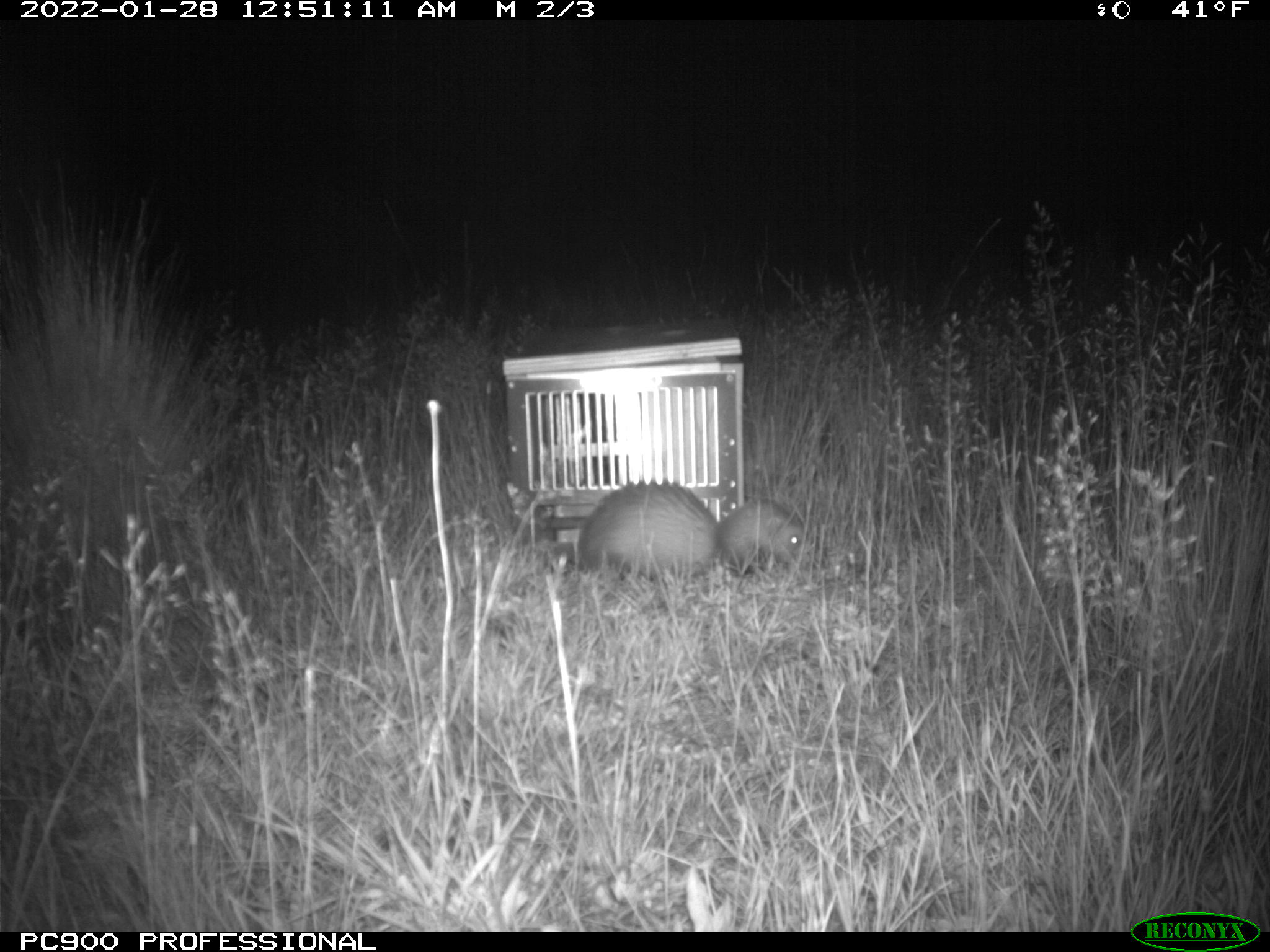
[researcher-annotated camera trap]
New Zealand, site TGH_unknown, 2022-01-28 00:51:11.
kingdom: Animalia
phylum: Chordata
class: Mammalia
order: Carnivora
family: Mustelidae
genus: Mustela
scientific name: Mustela furo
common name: ferret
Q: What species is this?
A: Ferret (Mustela furo).